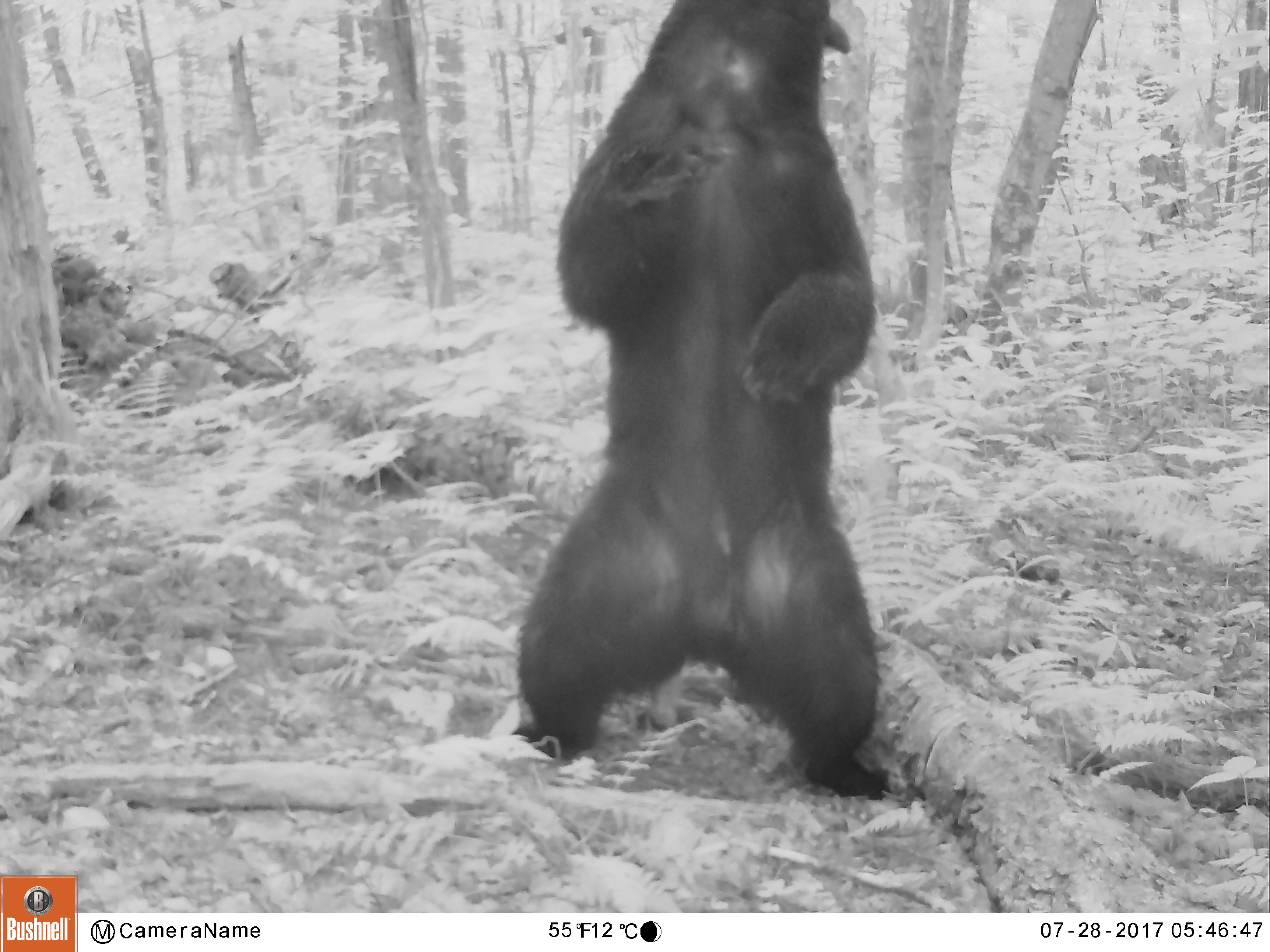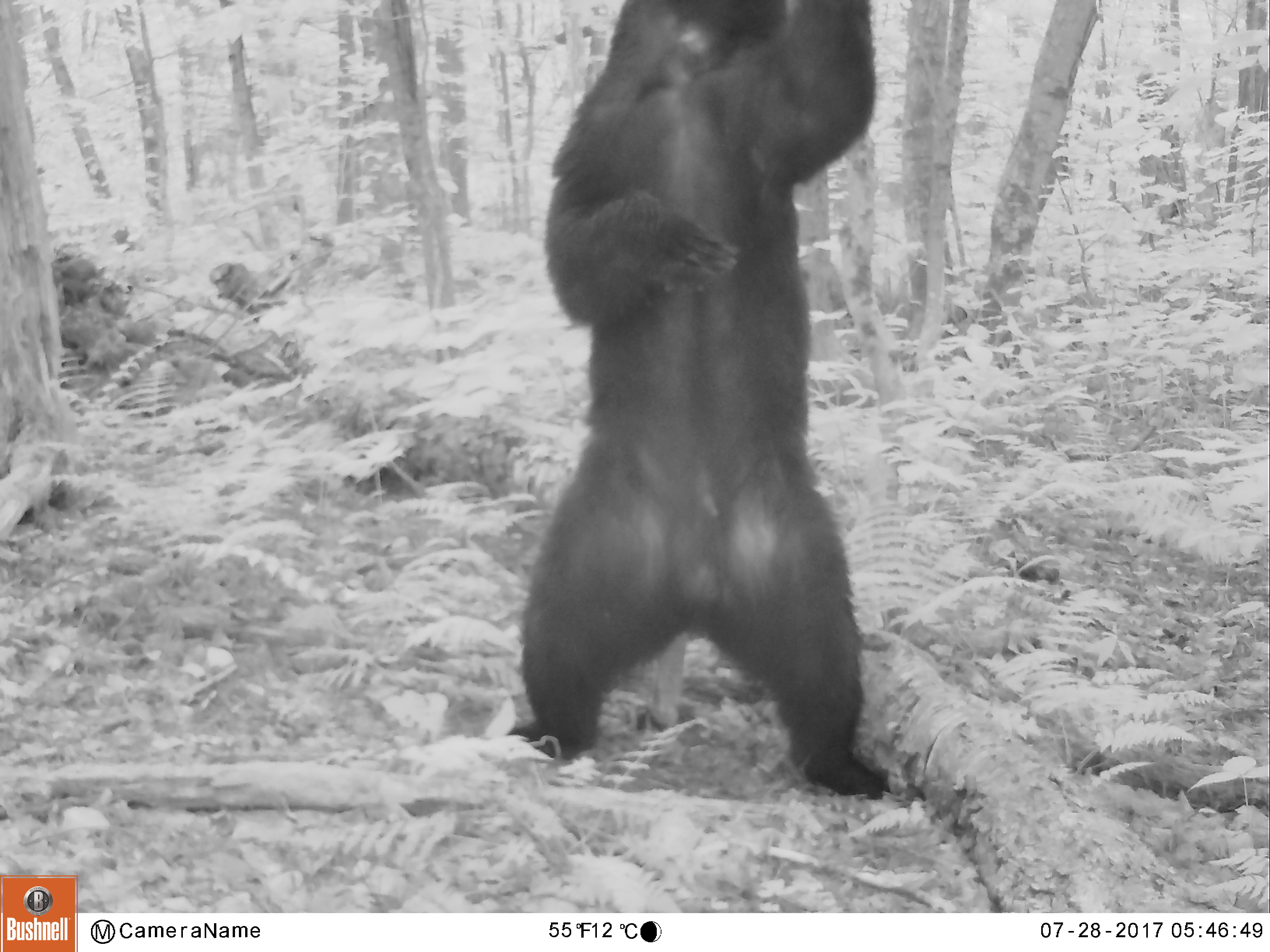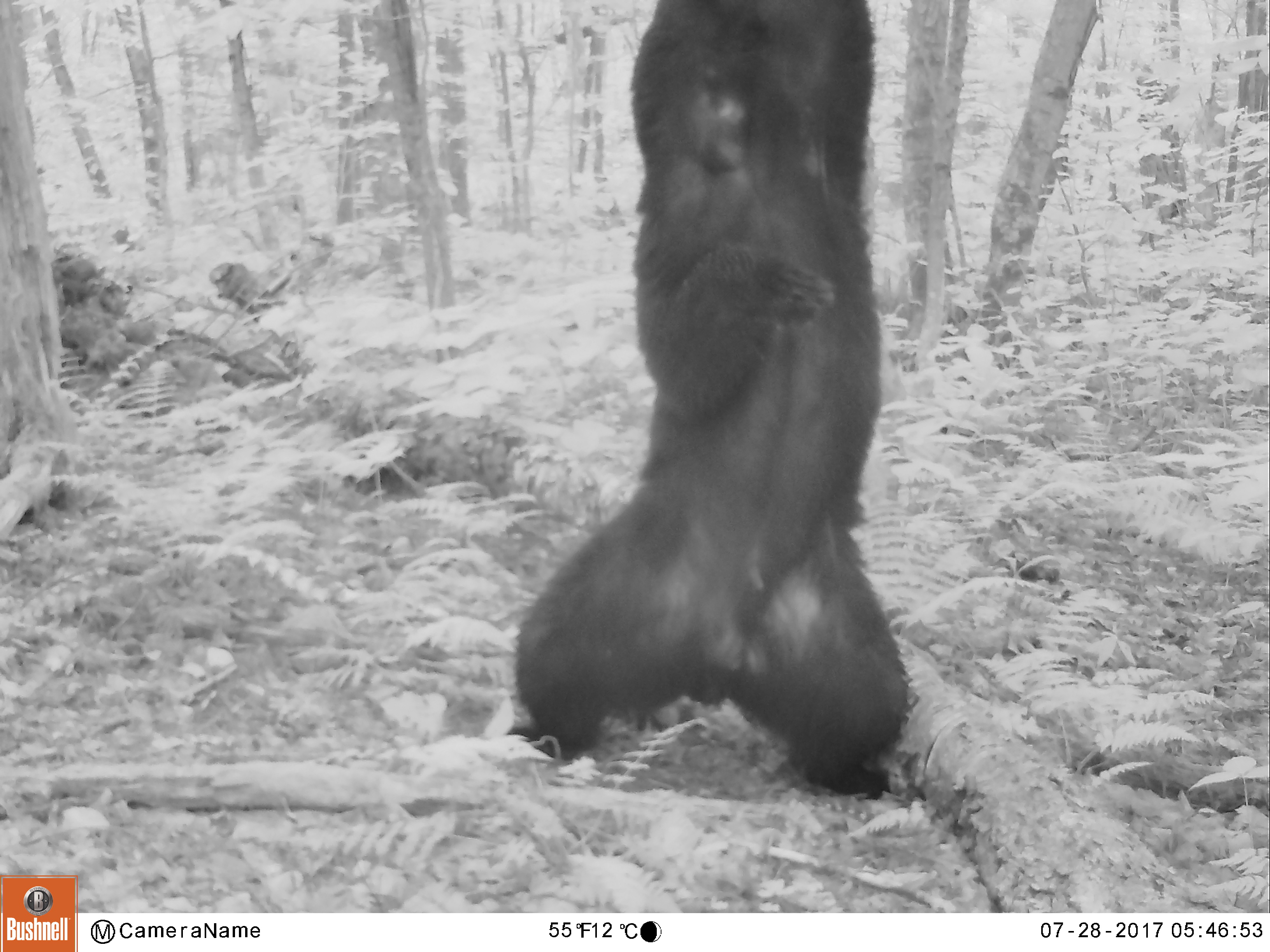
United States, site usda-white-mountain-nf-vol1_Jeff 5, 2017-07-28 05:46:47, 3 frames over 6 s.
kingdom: Animalia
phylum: Chordata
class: Mammalia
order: Carnivora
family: Ursidae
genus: Ursus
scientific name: Ursus americanus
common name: black bear